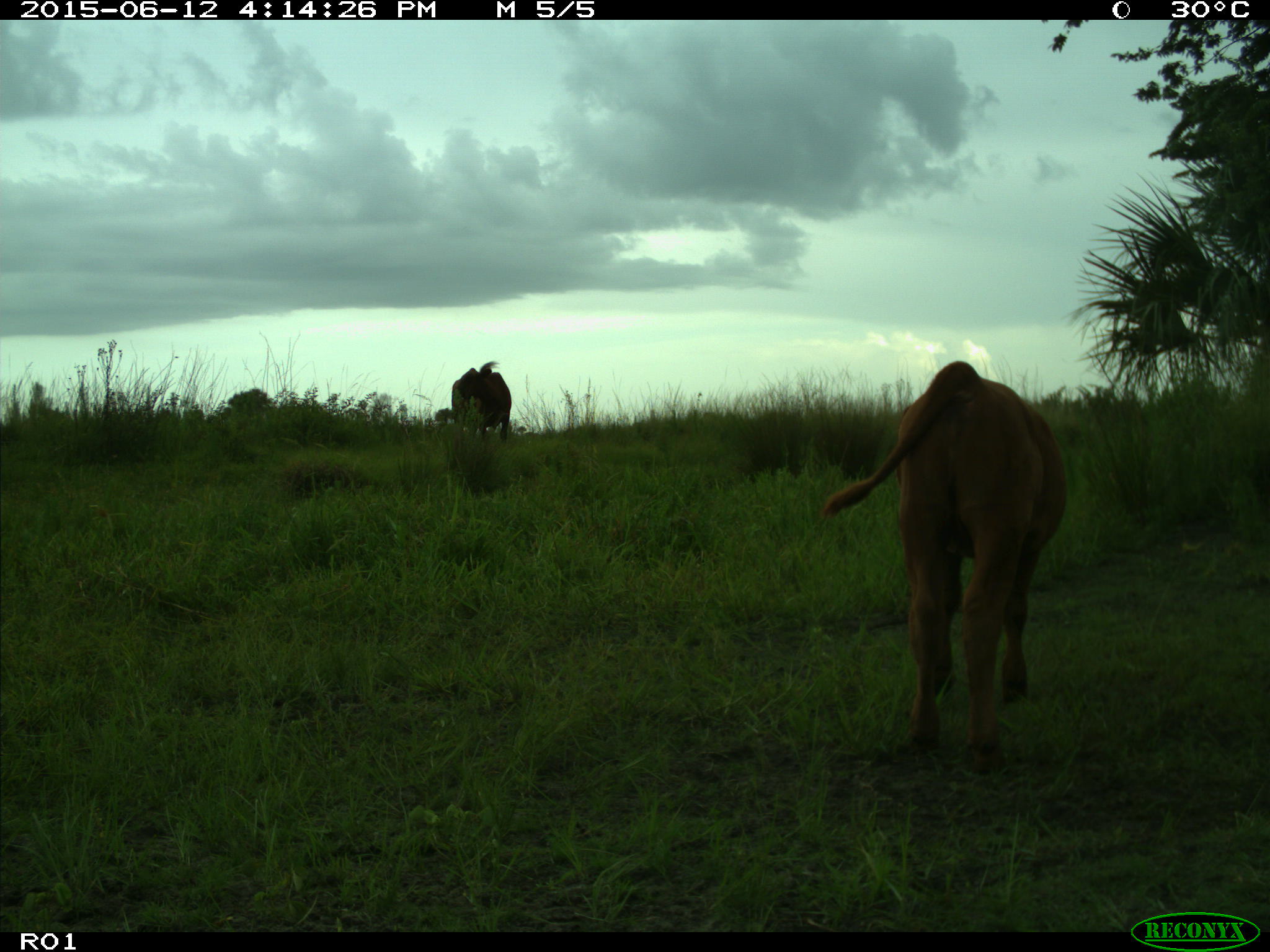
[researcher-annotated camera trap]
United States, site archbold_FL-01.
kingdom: Animalia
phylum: Chordata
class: Mammalia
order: Artiodactyla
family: Bovidae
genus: Bos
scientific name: Bos taurus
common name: domestic cow